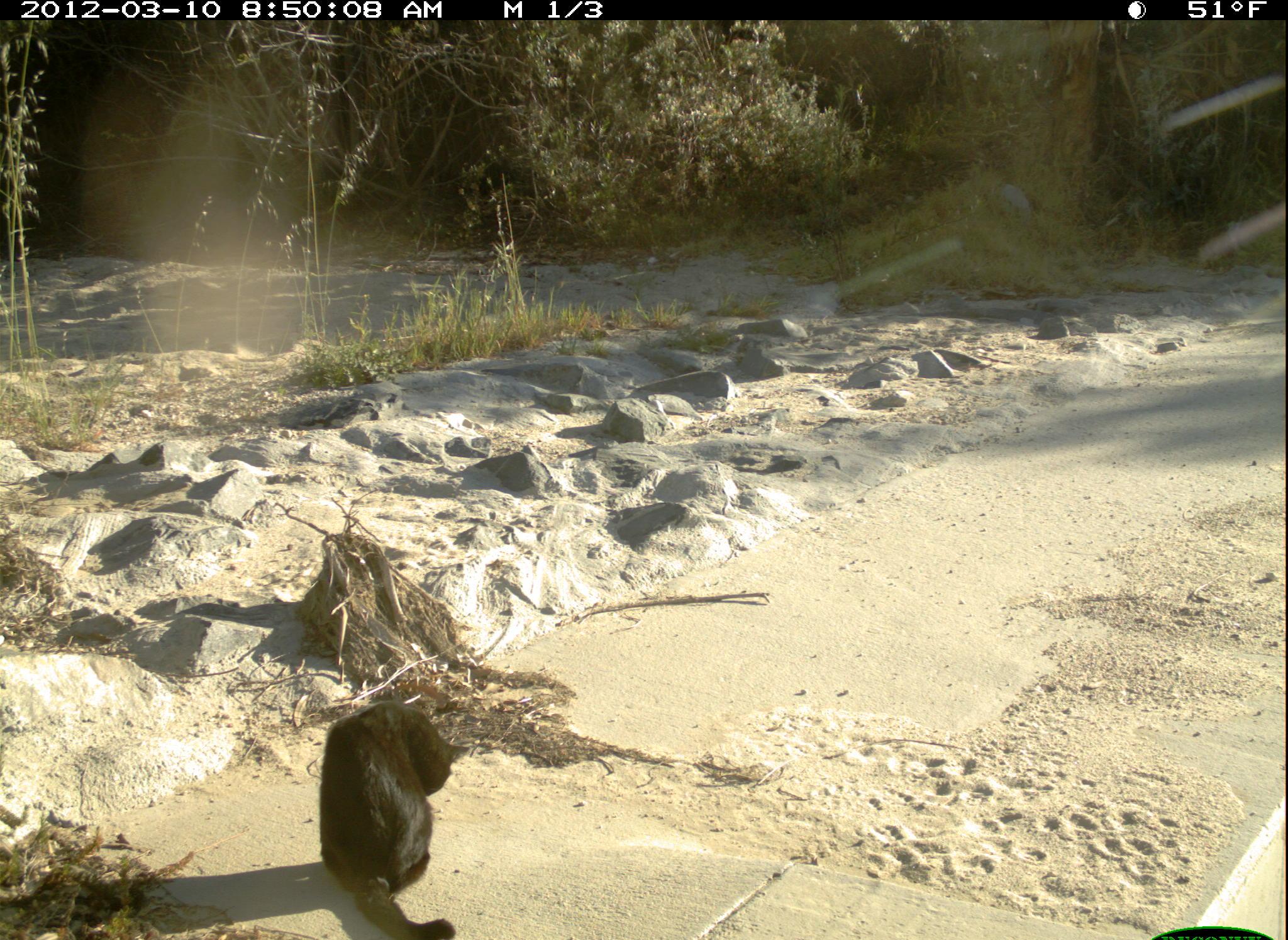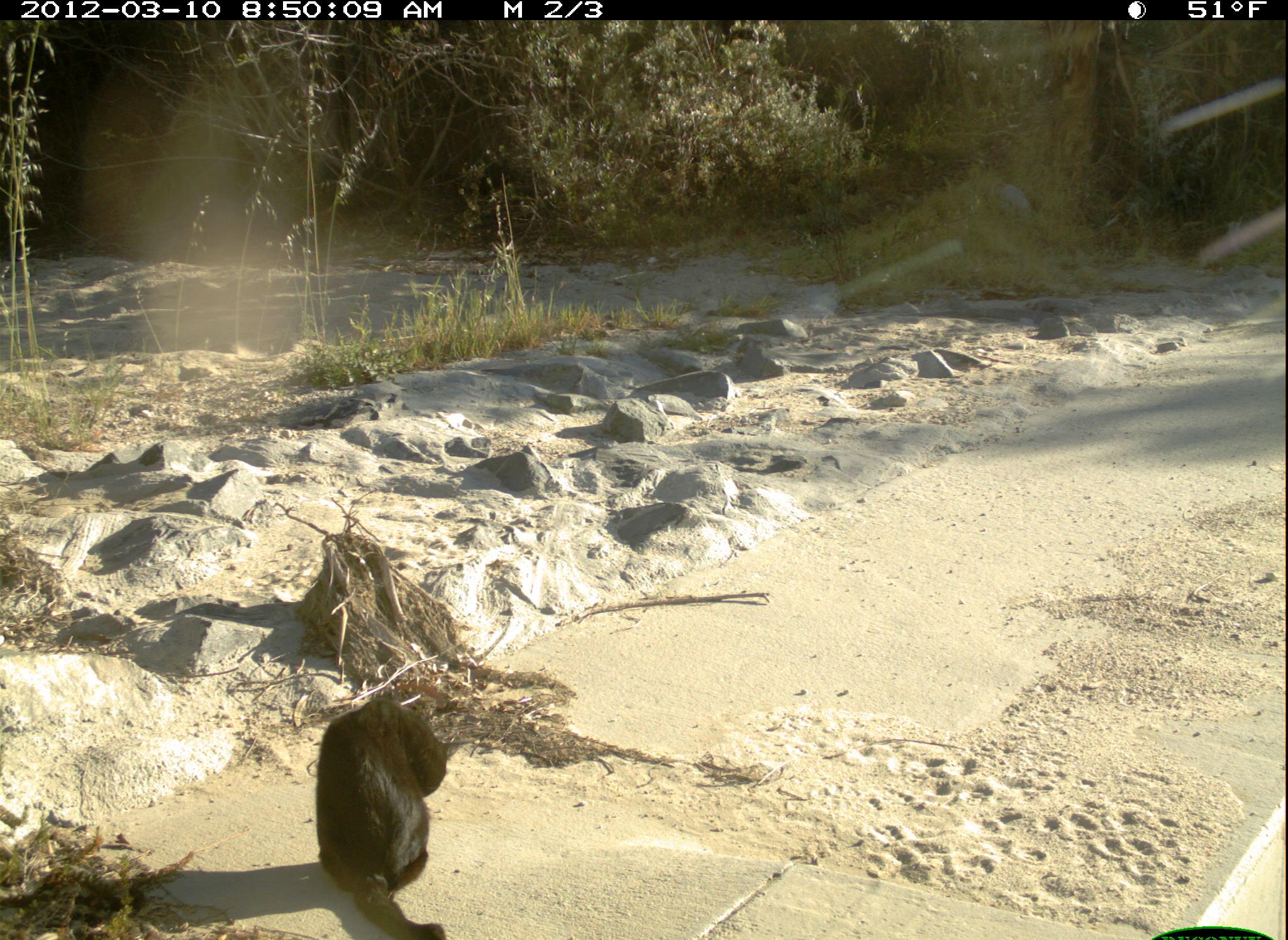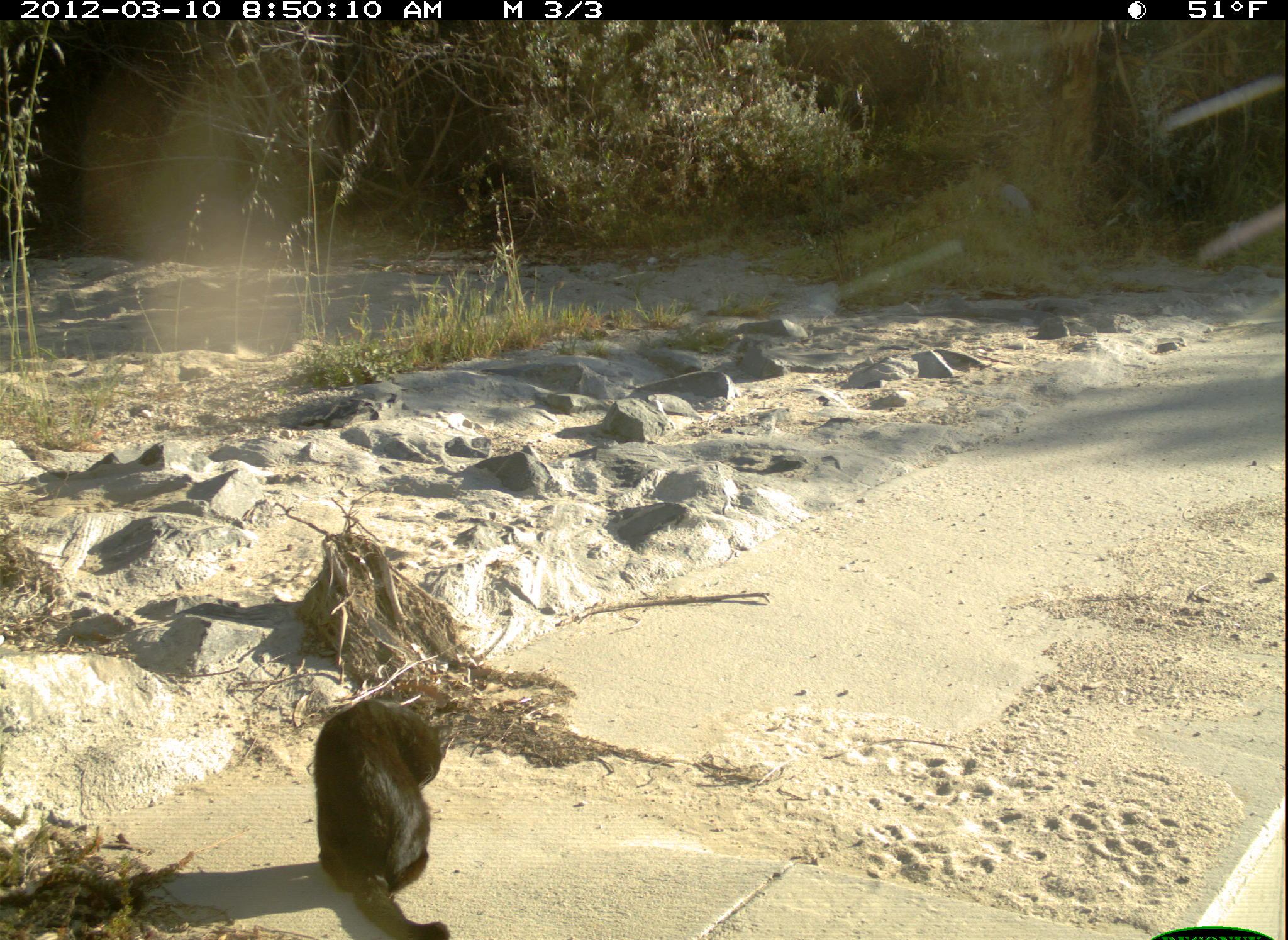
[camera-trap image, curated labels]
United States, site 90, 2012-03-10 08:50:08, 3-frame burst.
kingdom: Animalia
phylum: Chordata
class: Mammalia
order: Carnivora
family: Felidae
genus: Felis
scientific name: Felis catus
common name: cat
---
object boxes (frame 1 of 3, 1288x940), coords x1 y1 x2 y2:
cat: 311 702 472 931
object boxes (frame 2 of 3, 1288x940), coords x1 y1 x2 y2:
cat: 306 683 480 940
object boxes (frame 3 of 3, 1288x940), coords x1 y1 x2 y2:
cat: 298 683 514 940